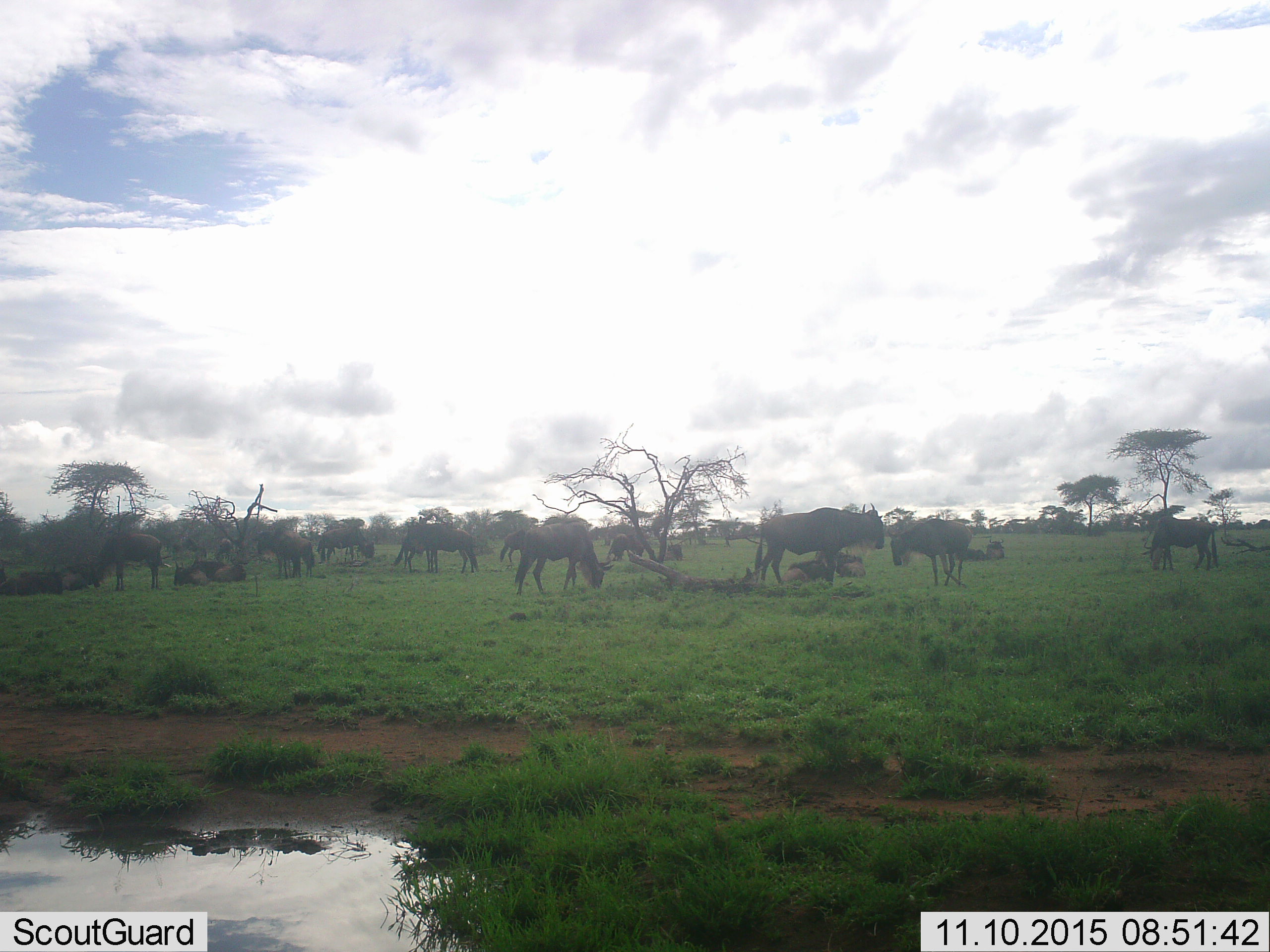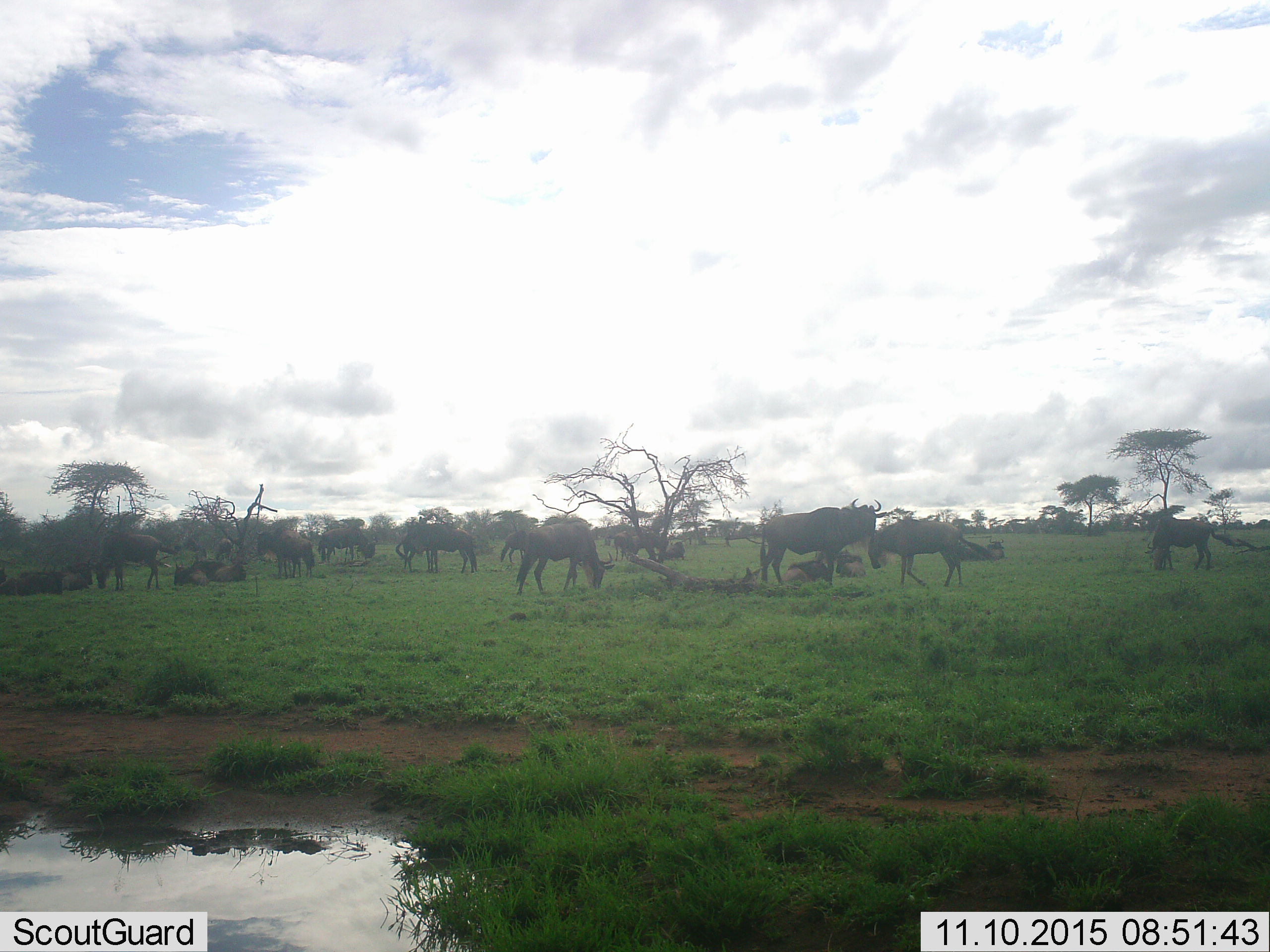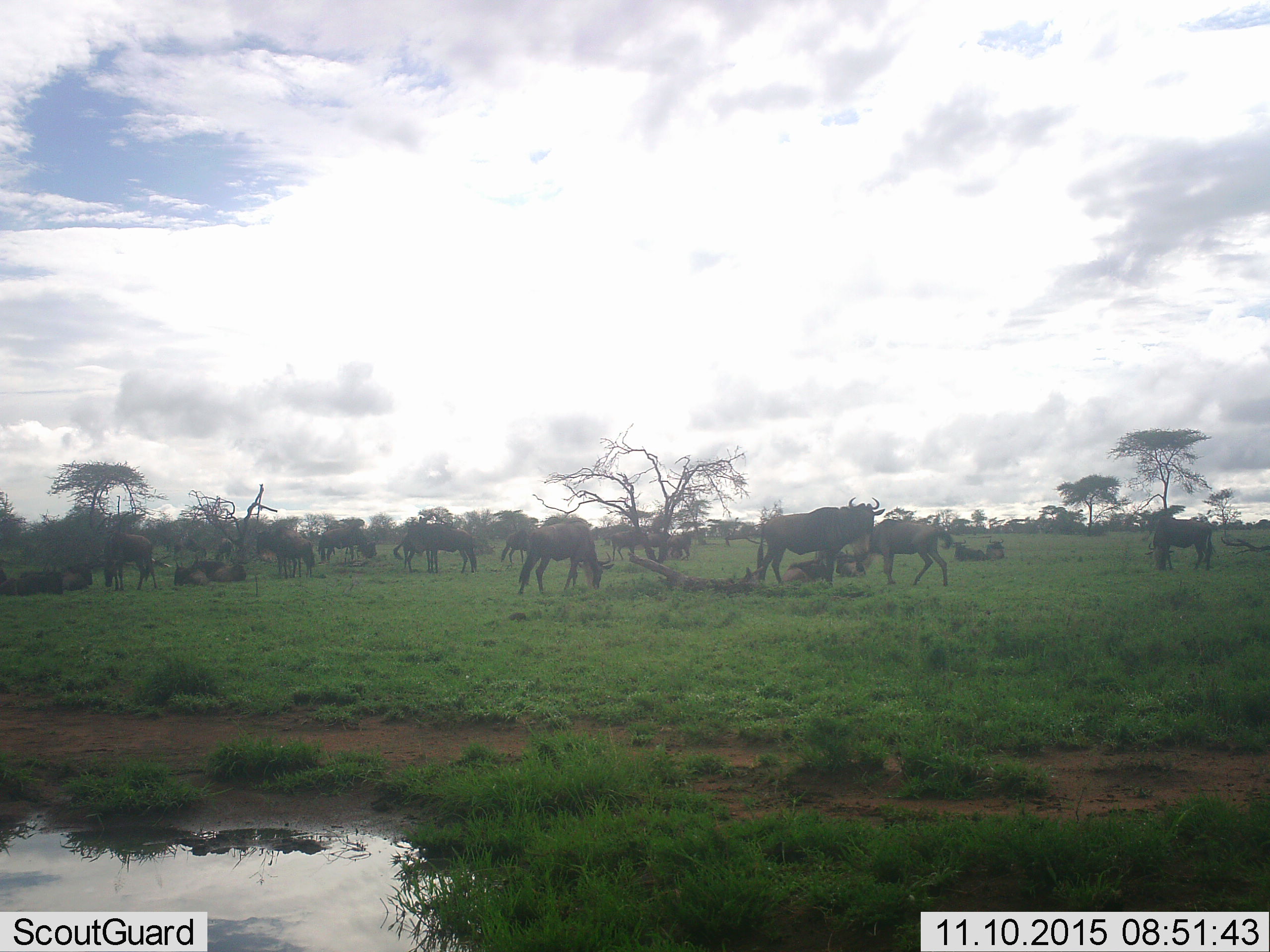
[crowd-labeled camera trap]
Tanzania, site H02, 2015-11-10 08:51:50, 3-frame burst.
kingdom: Animalia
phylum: Chordata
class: Mammalia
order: Artiodactyla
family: Bovidae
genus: Connochaetes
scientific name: Connochaetes taurinus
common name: blue wildebeest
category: wildebeest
Wildebeest (blue wildebeest) (Connochaetes taurinus), count 11-50. Behavior (volunteer vote fractions): standing 100%, resting 75%, moving 50%, interacting 0%. Young present (vote fraction): 0%. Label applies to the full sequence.